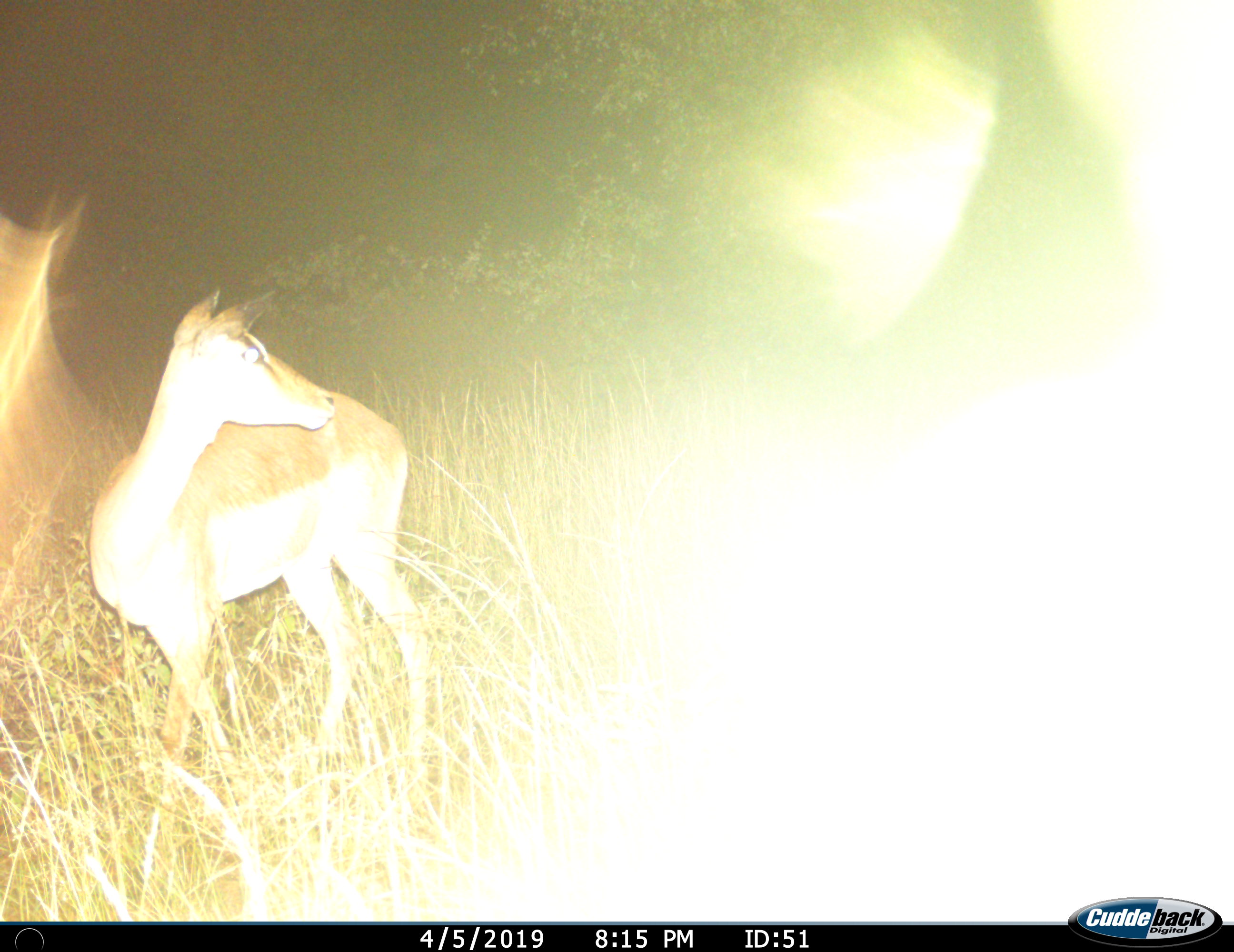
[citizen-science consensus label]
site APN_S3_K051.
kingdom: Animalia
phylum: Chordata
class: Mammalia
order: Artiodactyla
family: Bovidae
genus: Aepyceros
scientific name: Aepyceros melampus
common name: impala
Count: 1.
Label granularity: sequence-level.